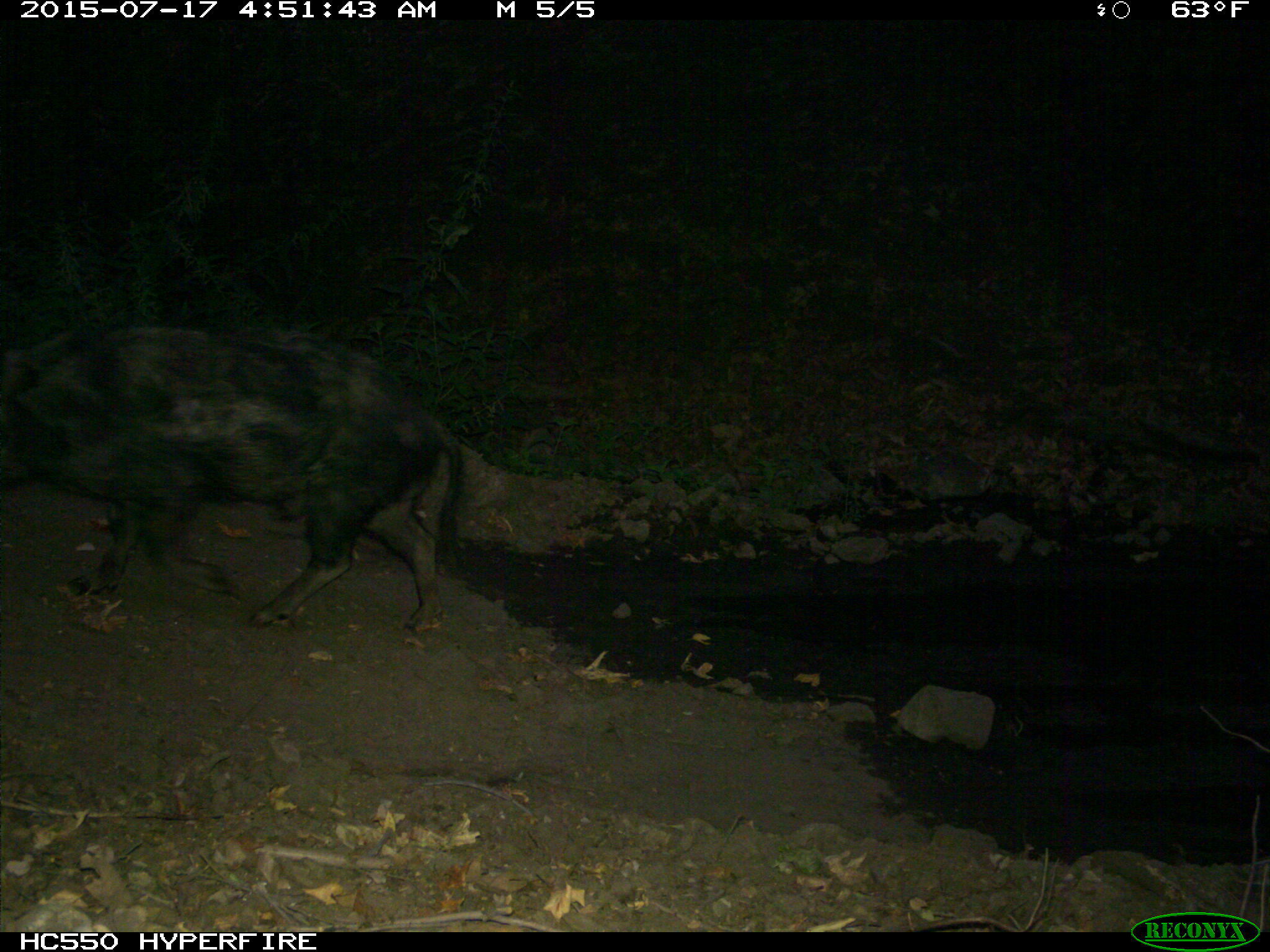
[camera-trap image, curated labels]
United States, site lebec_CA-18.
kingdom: Animalia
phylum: Chordata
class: Mammalia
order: Artiodactyla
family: Suidae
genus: Sus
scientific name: Sus scrofa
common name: wild boar